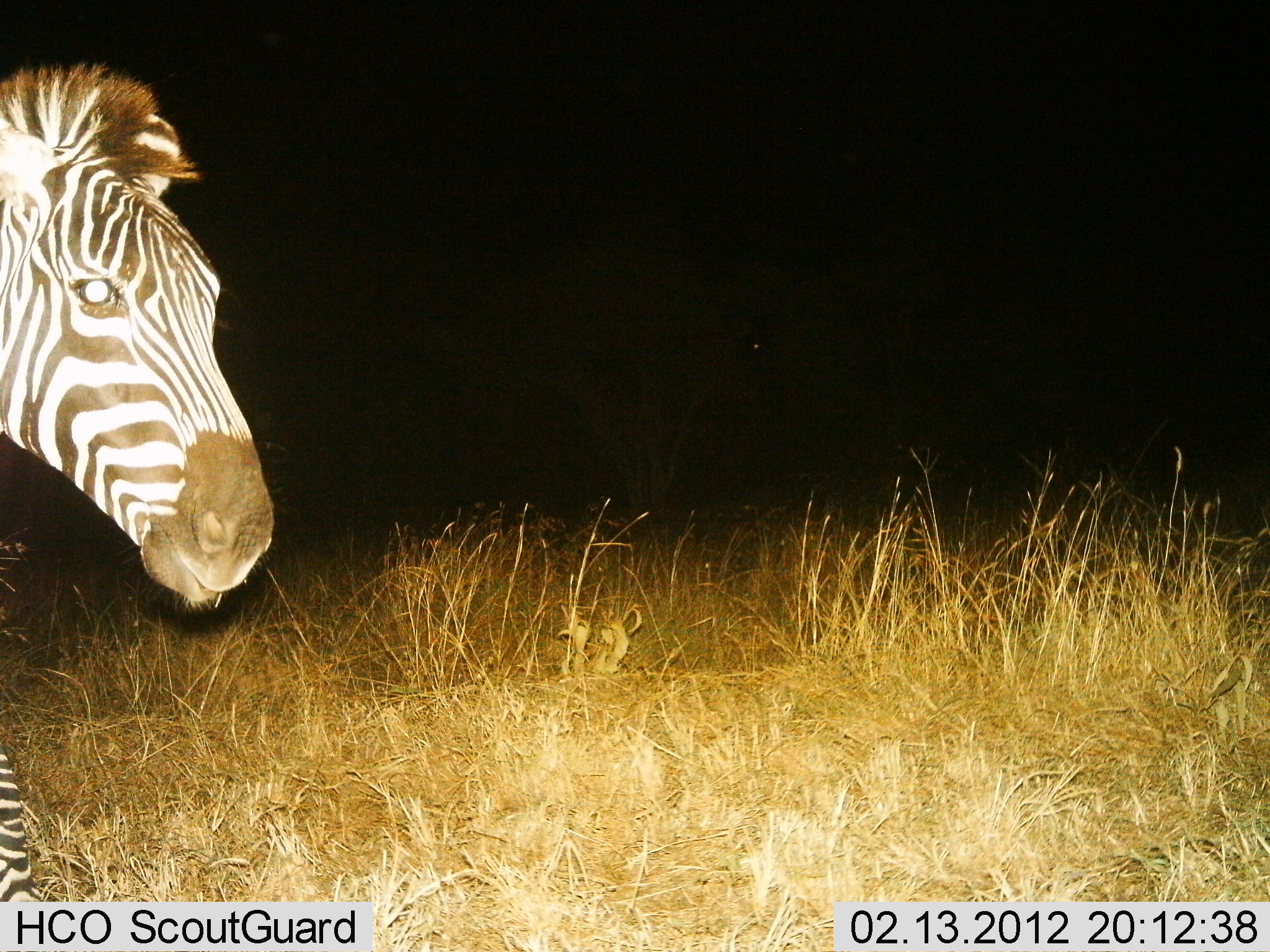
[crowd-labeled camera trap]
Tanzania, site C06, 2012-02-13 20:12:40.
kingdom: Animalia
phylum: Chordata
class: Mammalia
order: Perissodactyla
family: Equidae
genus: Equus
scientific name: Equus quagga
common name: plains zebra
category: zebra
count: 1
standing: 36%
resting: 0%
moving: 64%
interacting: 0%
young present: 0%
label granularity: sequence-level